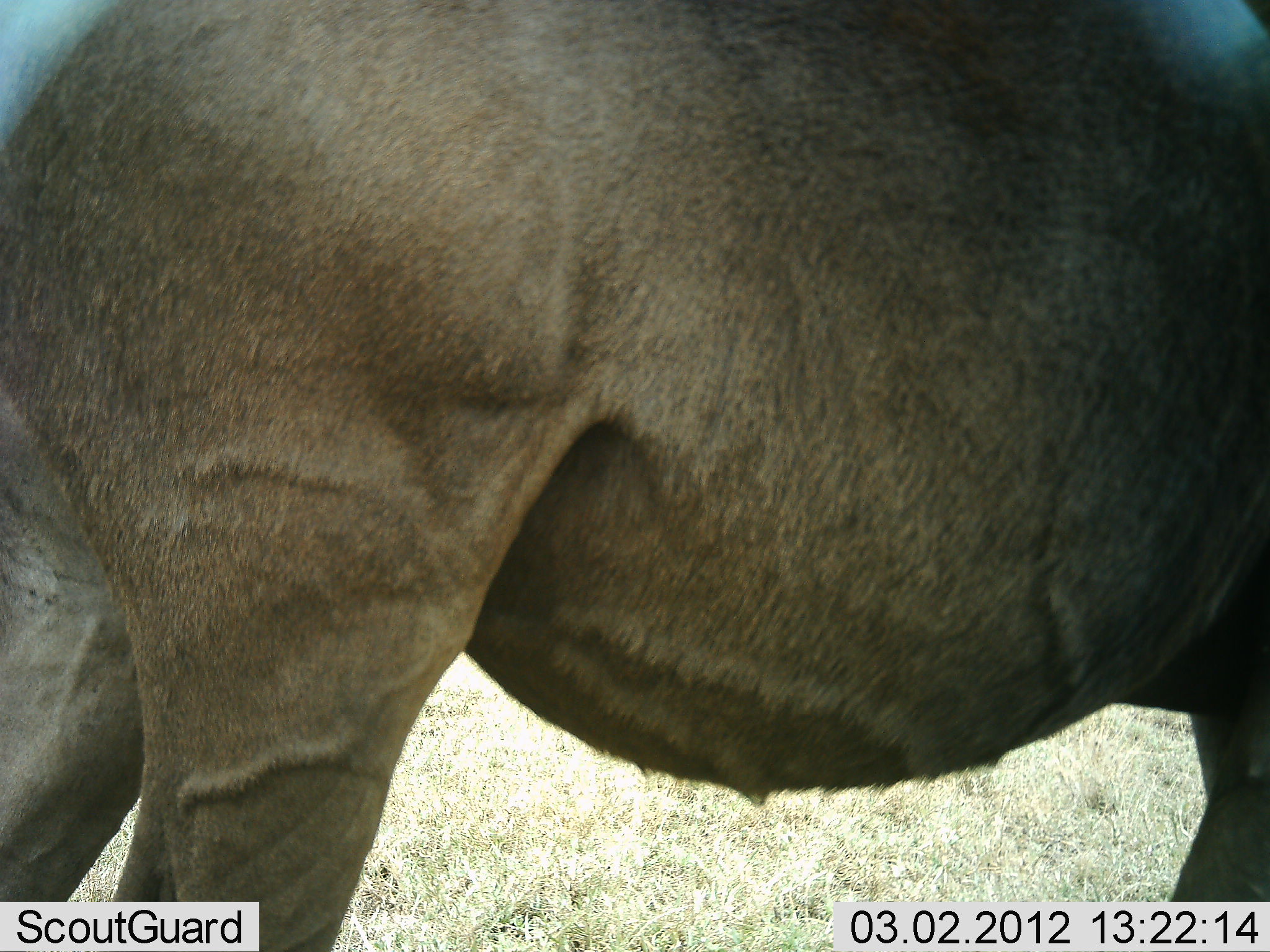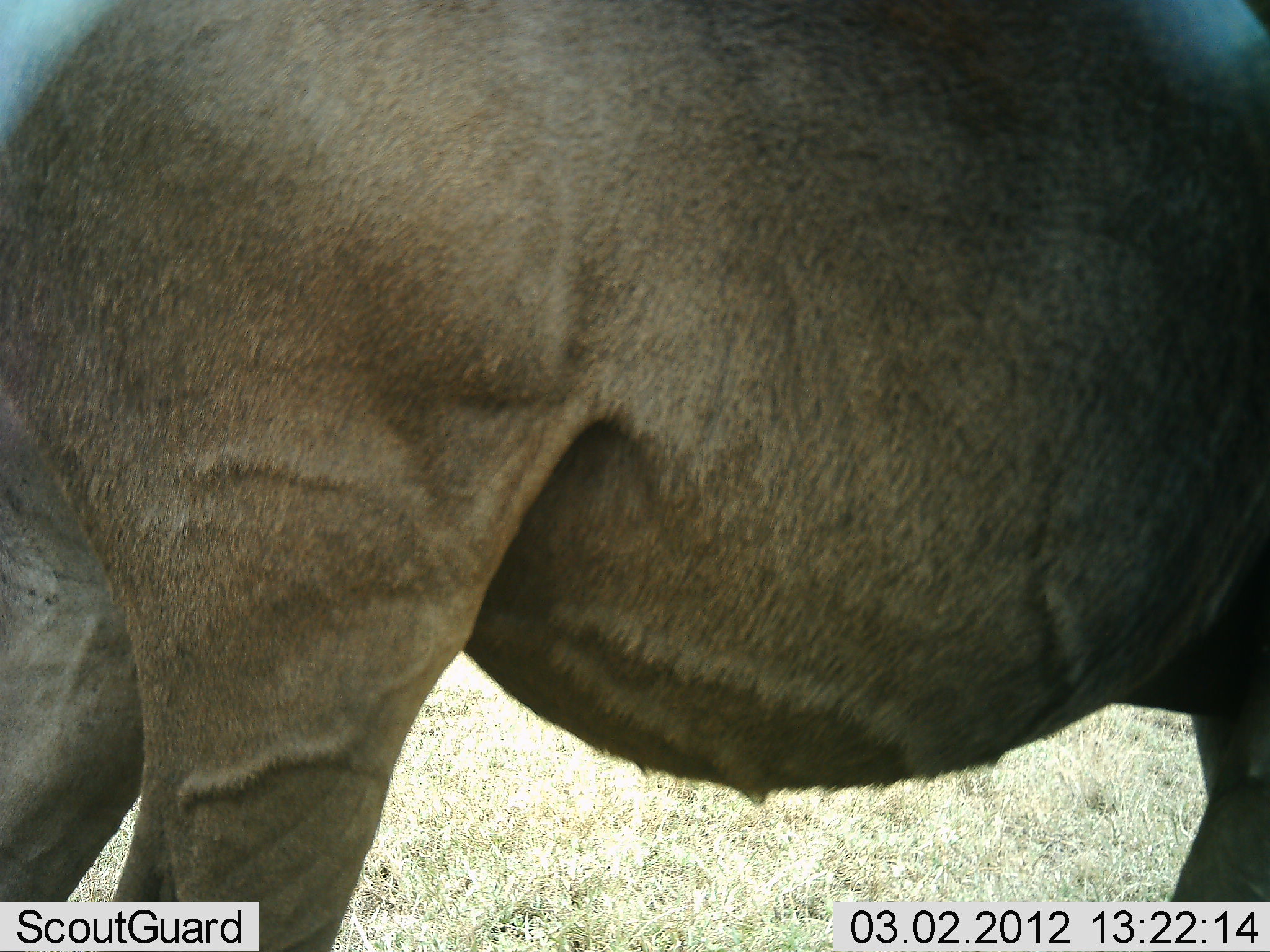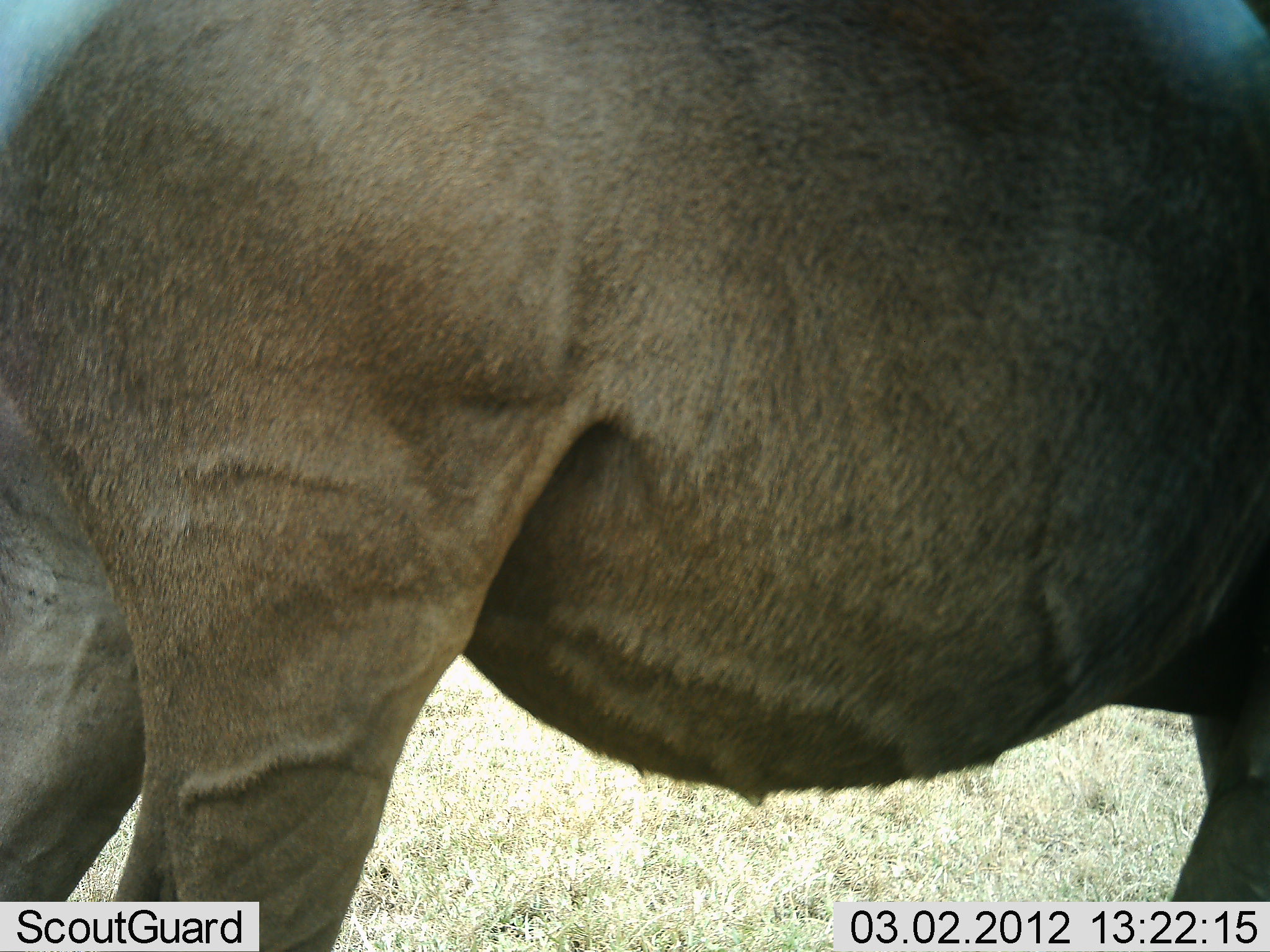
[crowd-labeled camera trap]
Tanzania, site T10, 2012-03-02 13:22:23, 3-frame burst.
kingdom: Animalia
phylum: Chordata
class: Mammalia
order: Artiodactyla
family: Bovidae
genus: Connochaetes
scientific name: Connochaetes taurinus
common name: blue wildebeest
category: wildebeest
Wildebeest (blue wildebeest) (Connochaetes taurinus), count 1. Behavior (volunteer vote fractions): standing 100%, resting 0%, moving 0%, interacting 0%. Young present (vote fraction): 0%. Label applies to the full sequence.